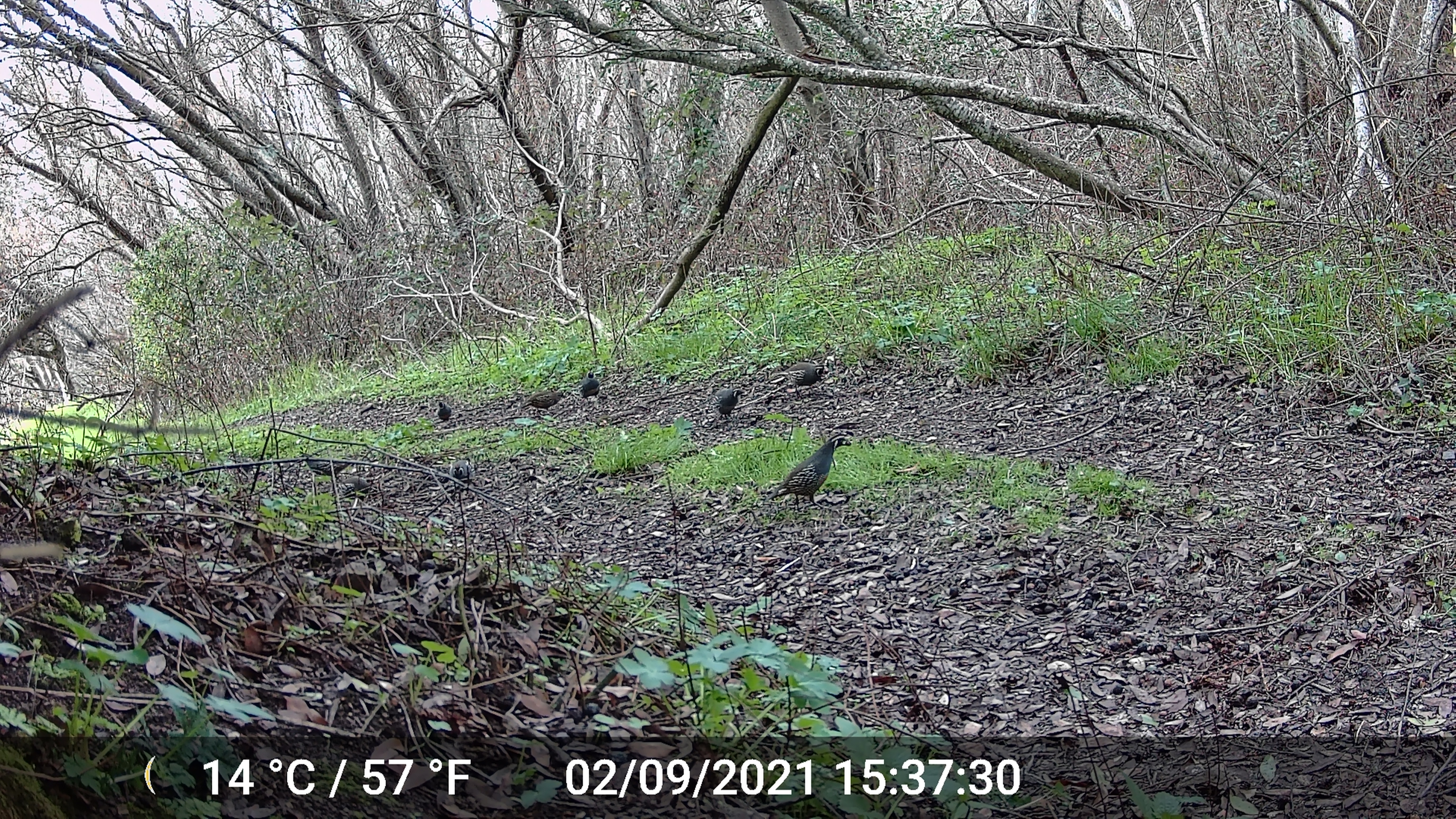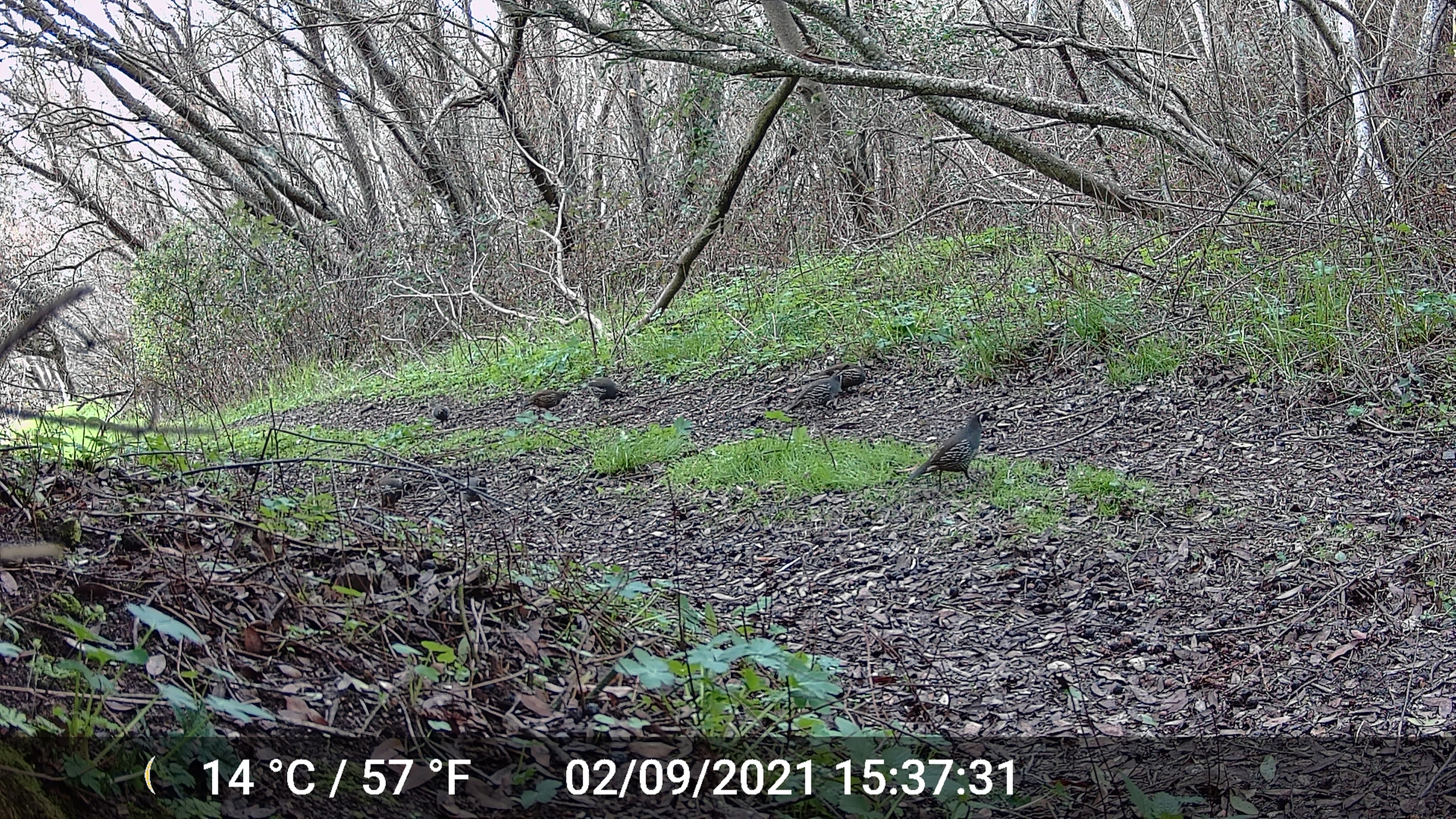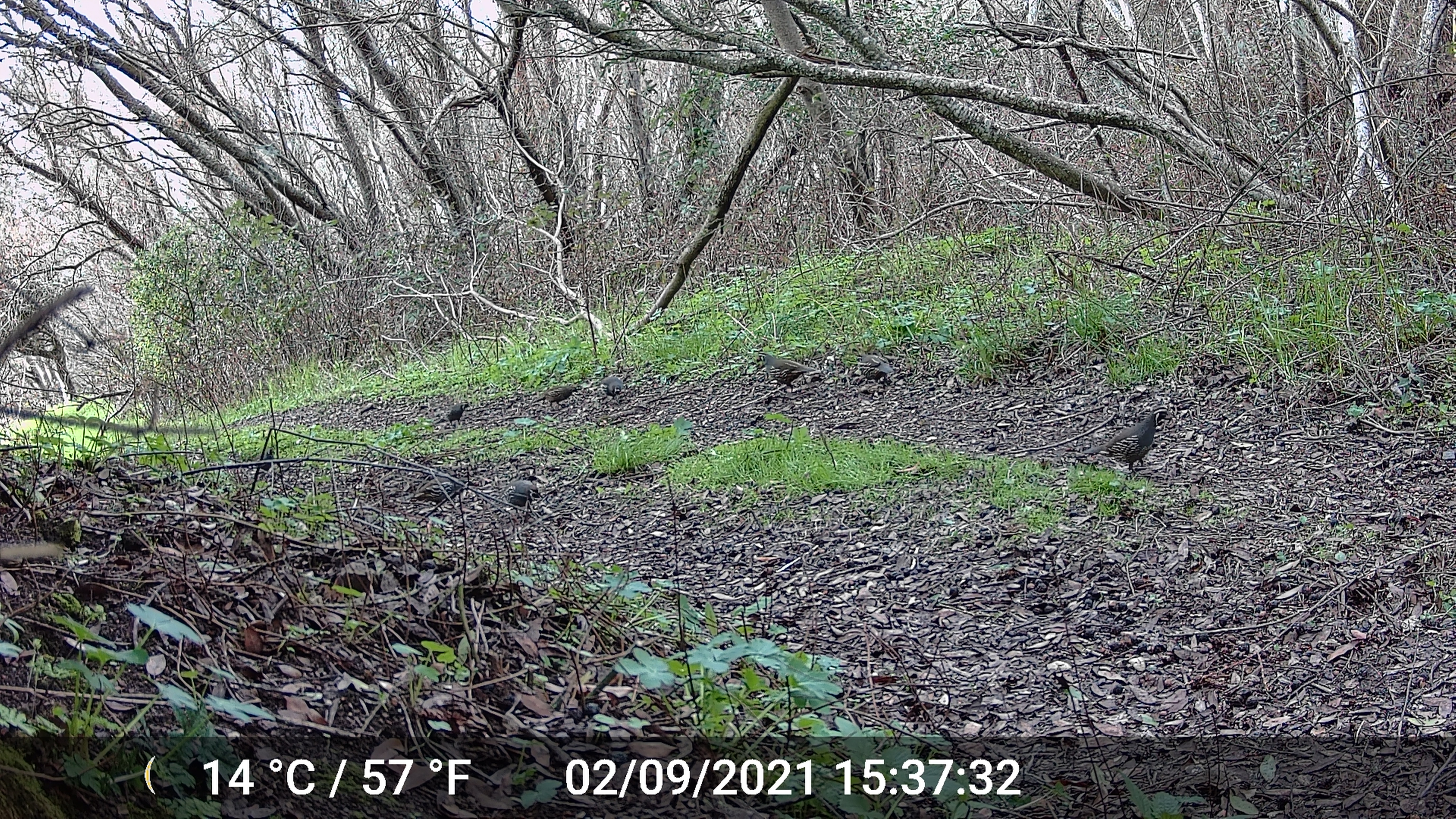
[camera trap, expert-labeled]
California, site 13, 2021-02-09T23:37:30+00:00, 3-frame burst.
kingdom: Animalia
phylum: Chordata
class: Aves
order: Galliformes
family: Odontophoridae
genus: Callipepla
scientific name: Callipepla californica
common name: california quail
California quail (Callipepla californica).